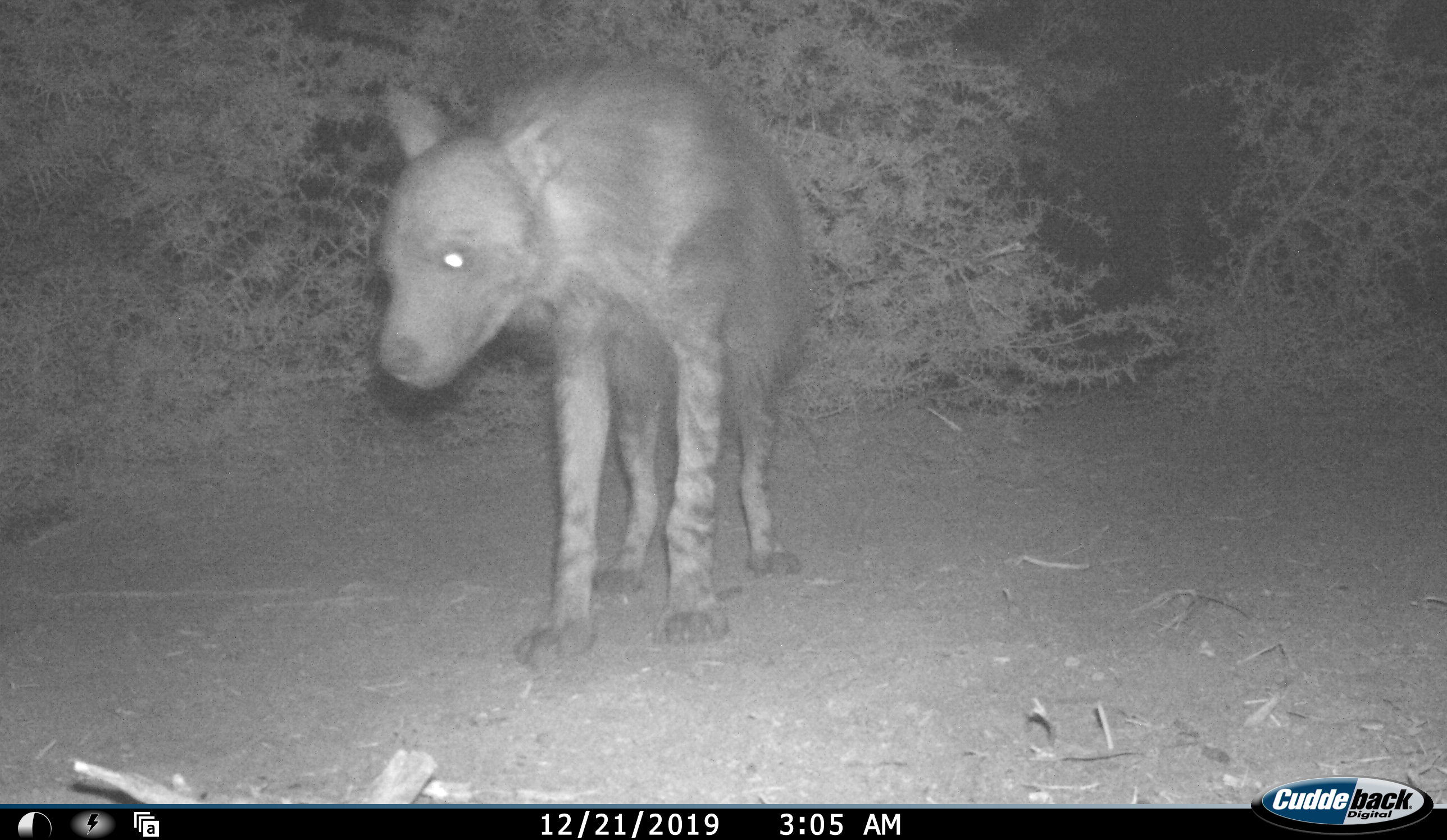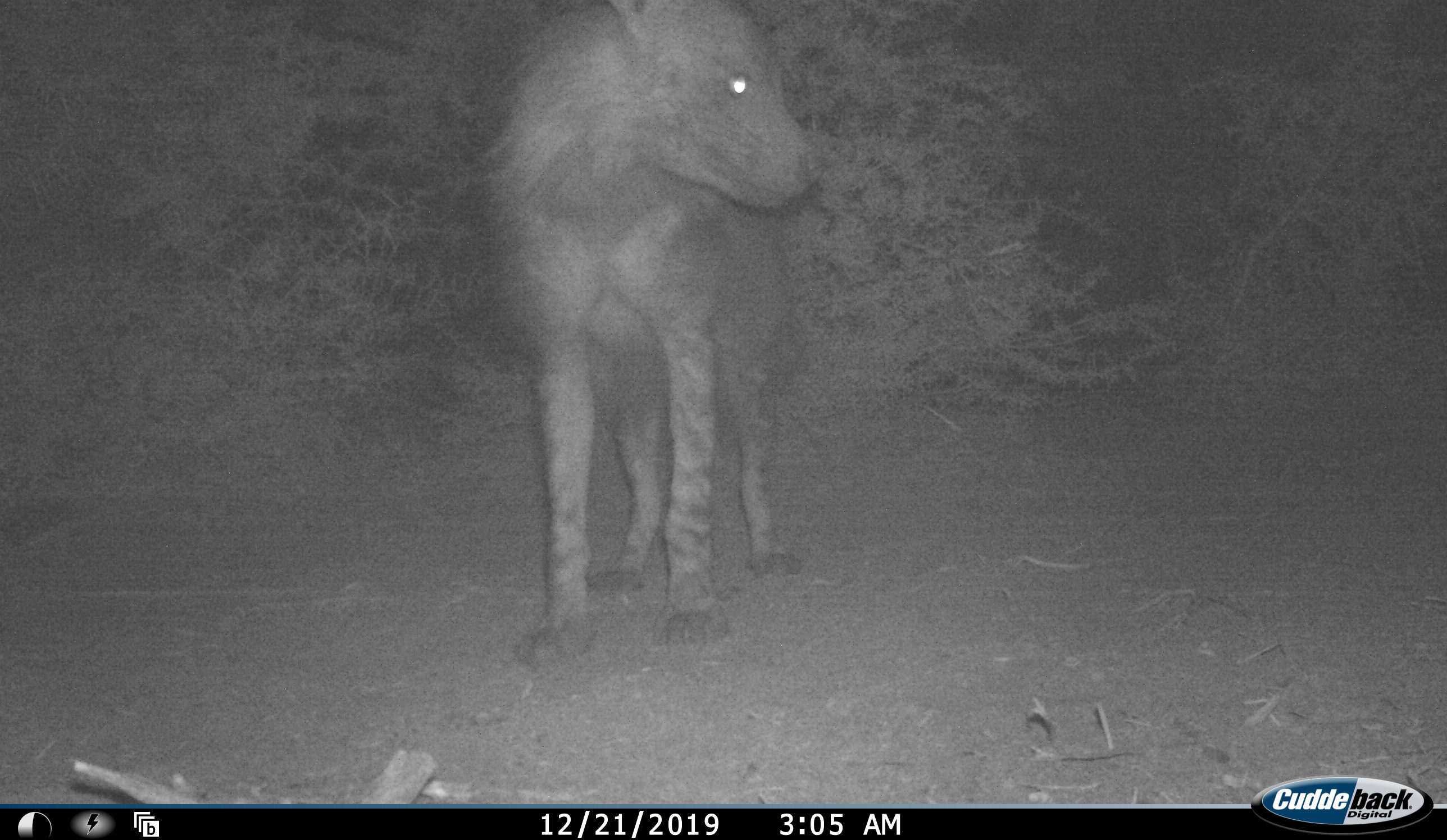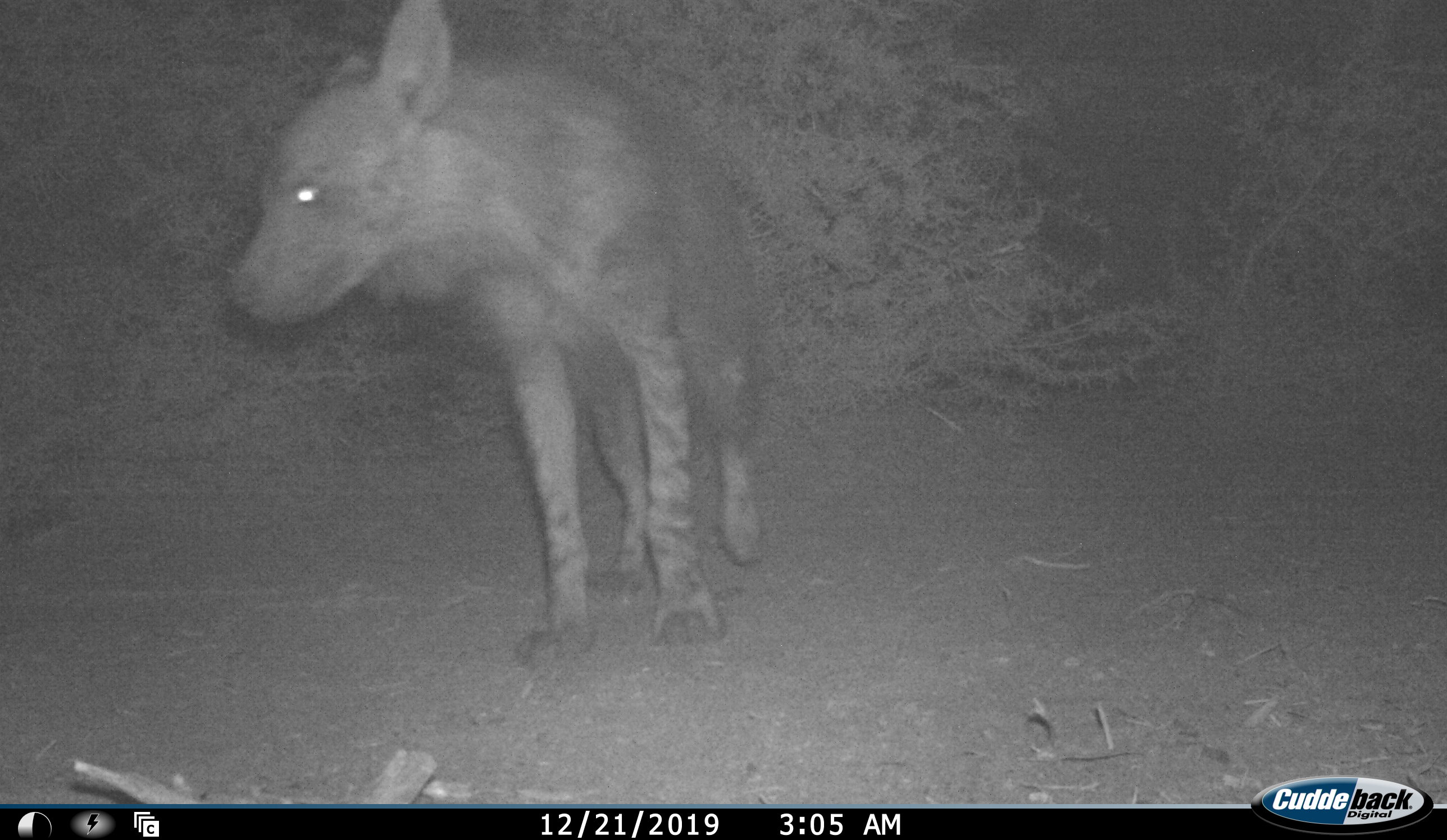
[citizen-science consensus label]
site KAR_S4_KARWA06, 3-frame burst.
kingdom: Animalia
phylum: Chordata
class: Mammalia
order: Carnivora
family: Hyaenidae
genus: Parahyaena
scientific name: Parahyaena brunnea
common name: brown hyena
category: hyenabrown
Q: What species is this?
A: Hyenabrown (brown hyena) (Parahyaena brunnea).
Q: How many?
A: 1.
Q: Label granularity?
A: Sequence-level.